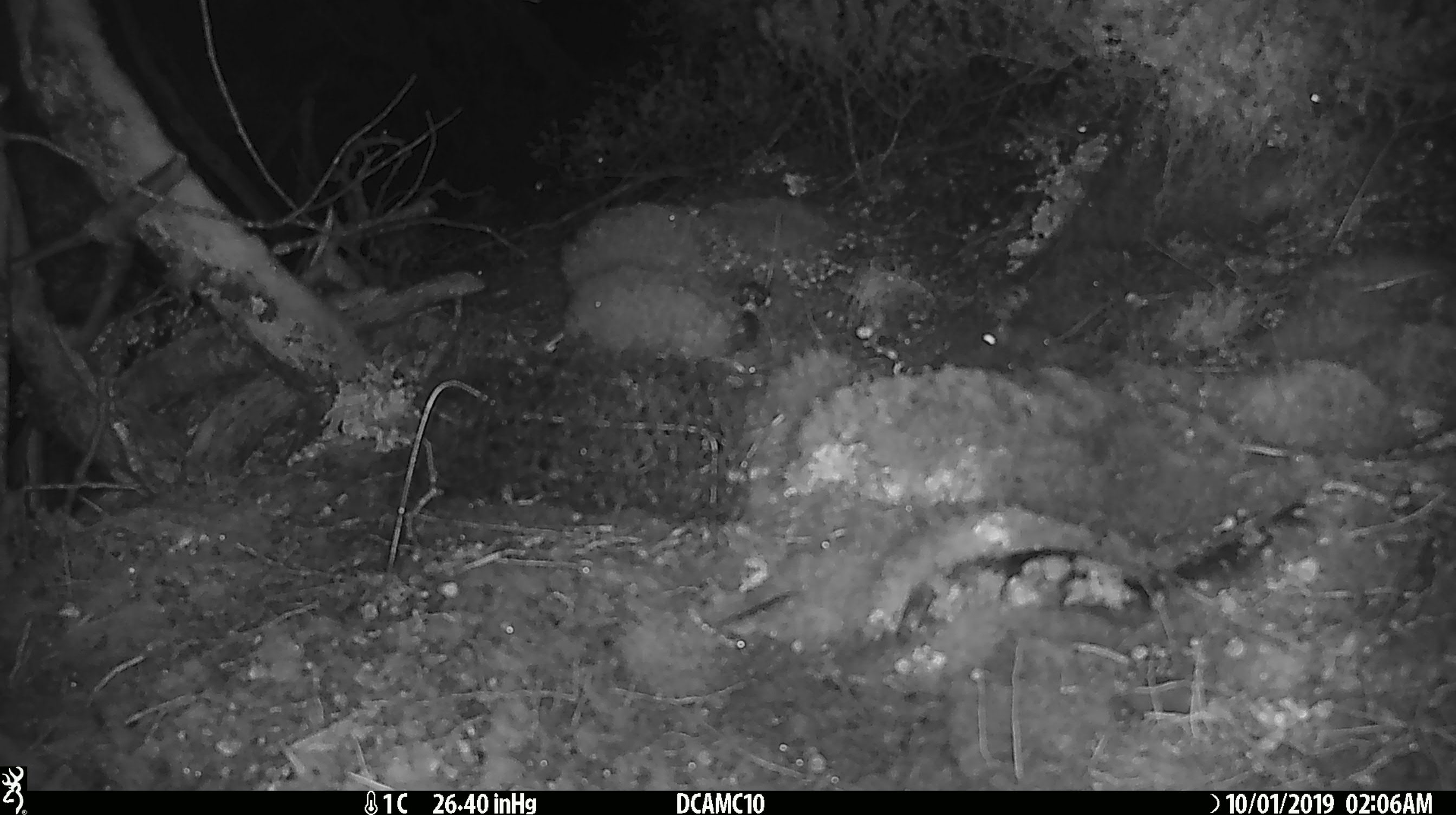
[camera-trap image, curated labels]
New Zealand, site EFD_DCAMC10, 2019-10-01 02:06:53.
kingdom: Animalia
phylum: Chordata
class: Mammalia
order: Rodentia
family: Muridae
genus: Mus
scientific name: Mus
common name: mouse